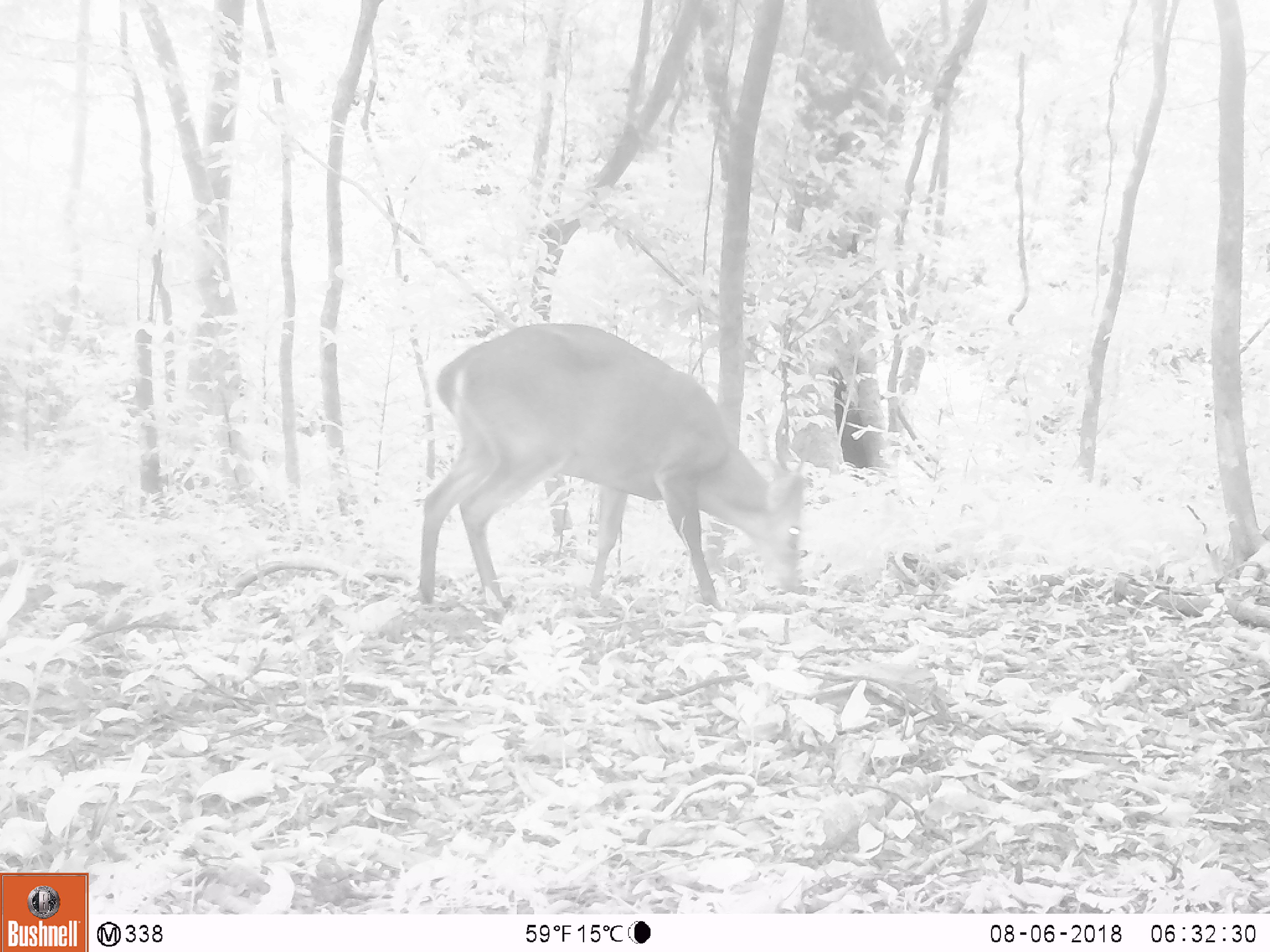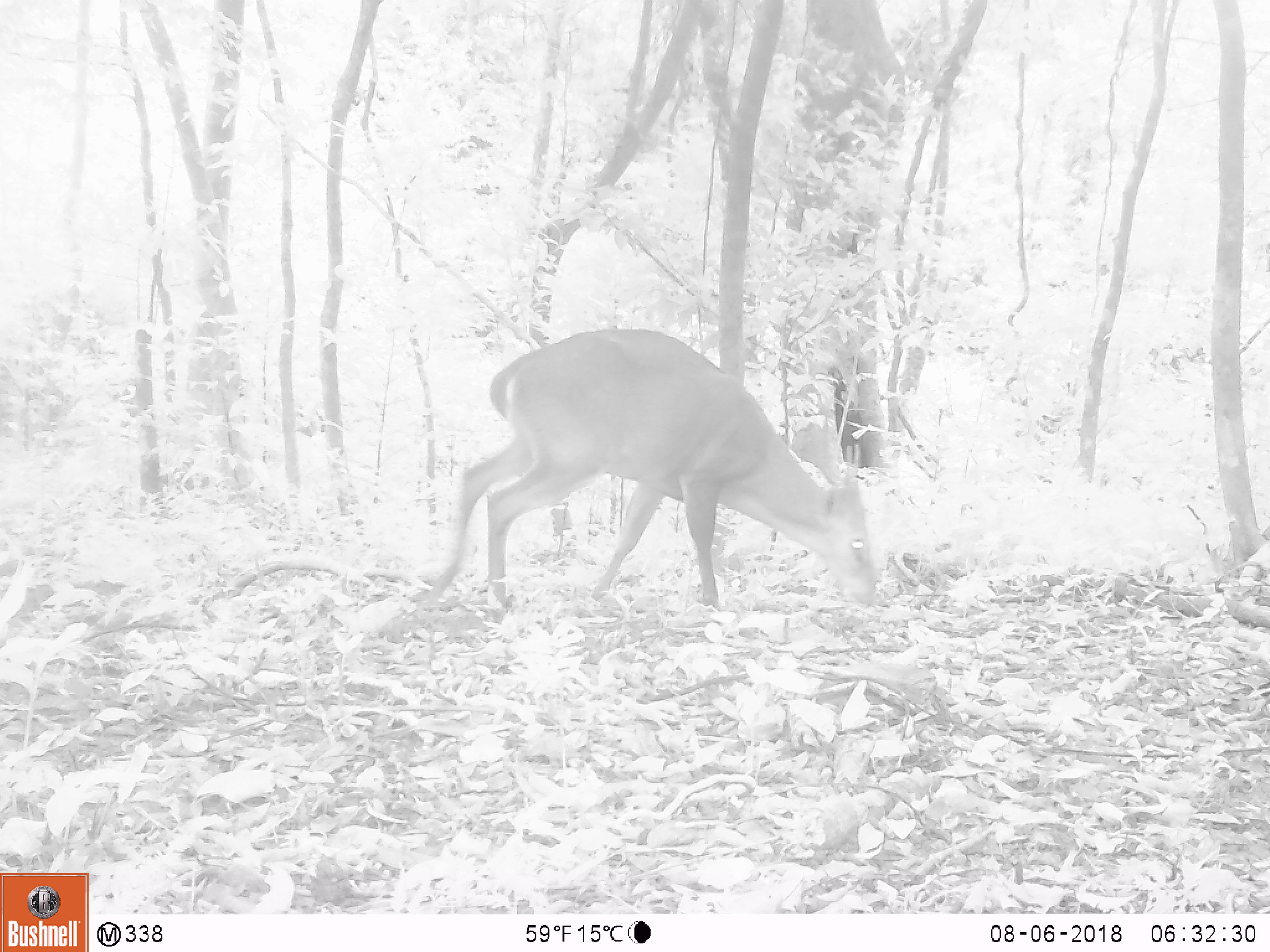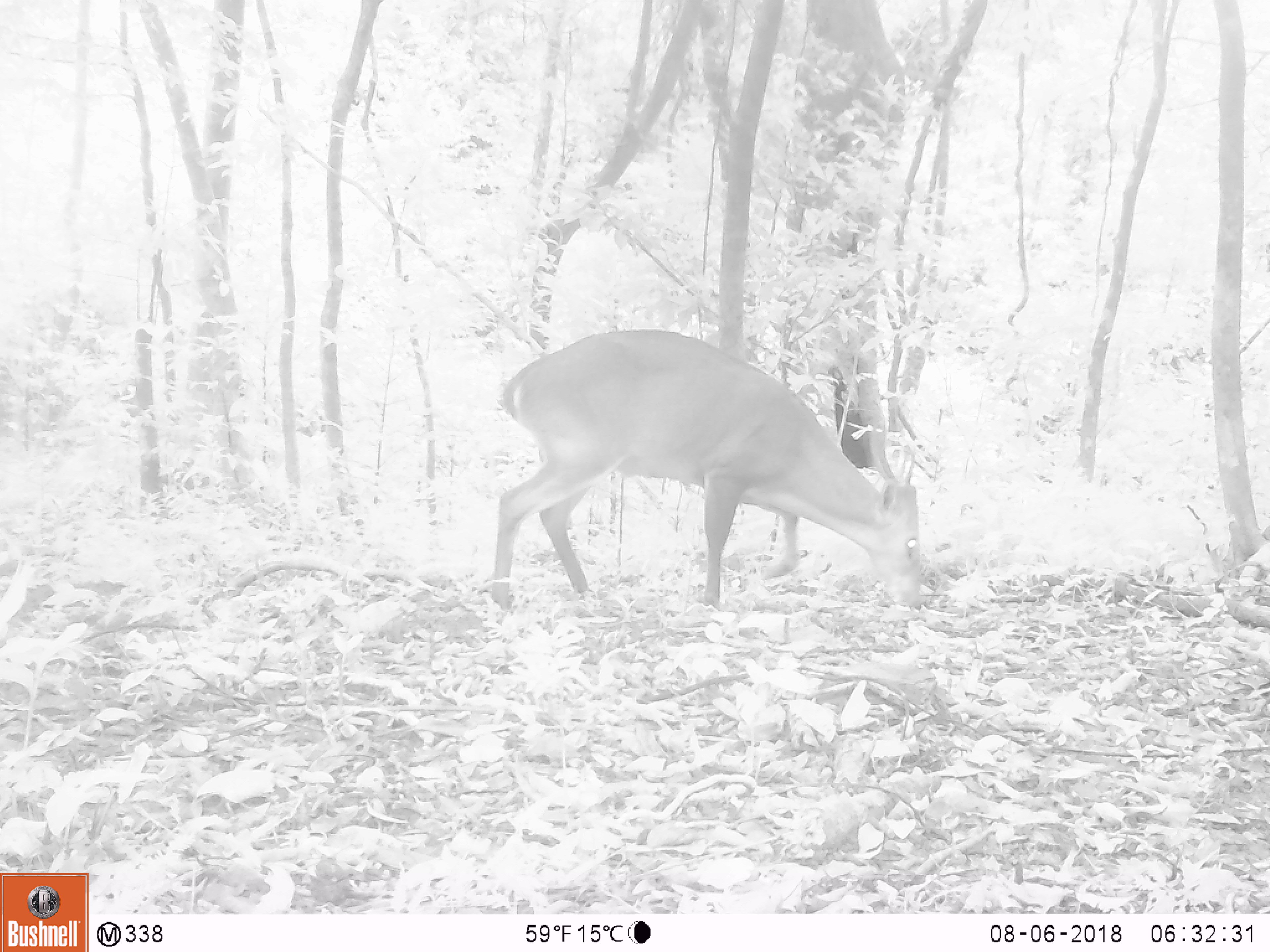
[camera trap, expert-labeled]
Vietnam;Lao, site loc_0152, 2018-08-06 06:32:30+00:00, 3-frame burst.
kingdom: Animalia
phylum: Chordata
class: Mammalia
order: Artiodactyla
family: Cervidae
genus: Muntiacus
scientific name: Muntiacus vuquangensis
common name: large-antlered muntjac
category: large antlered muntjac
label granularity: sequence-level